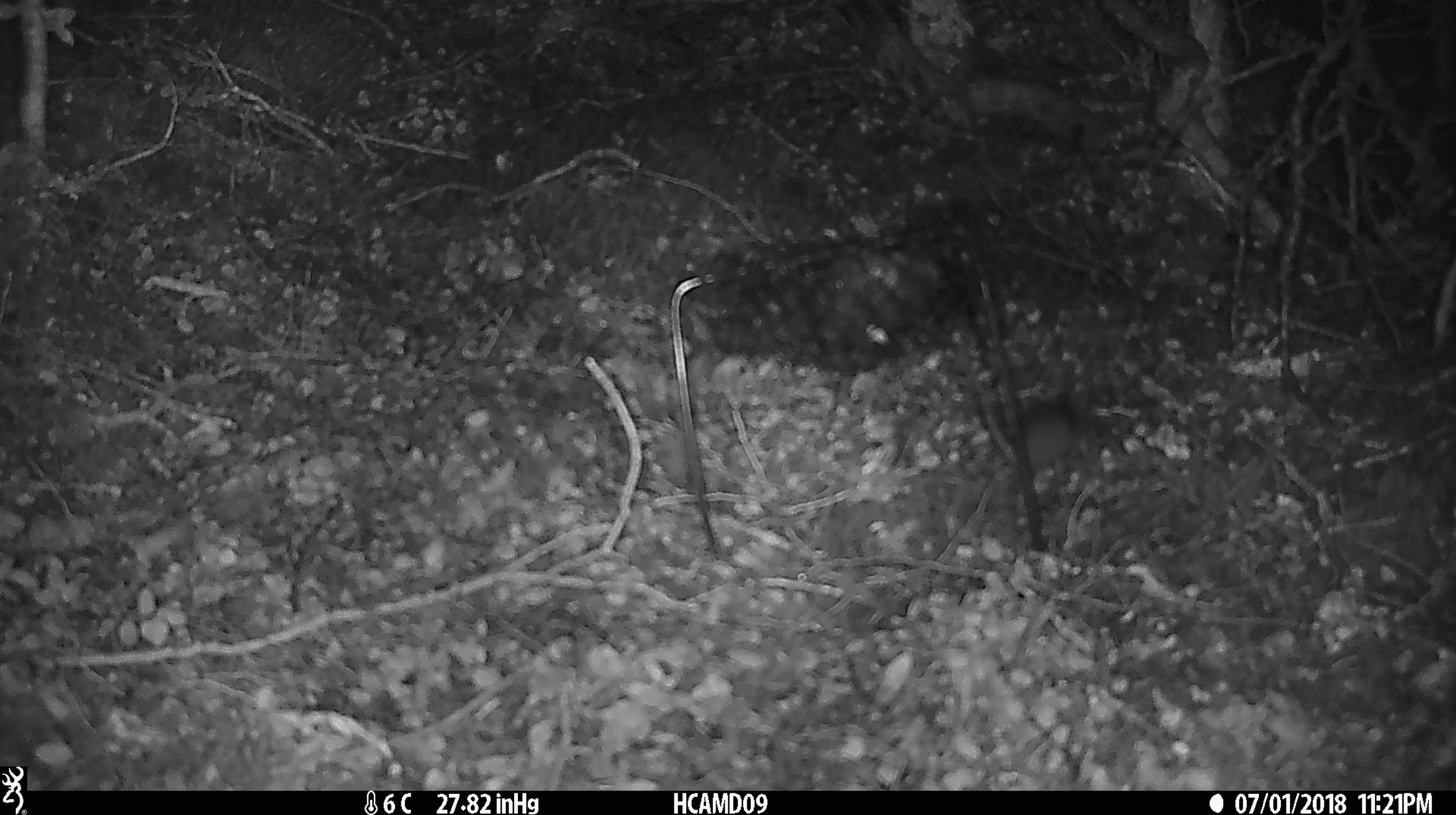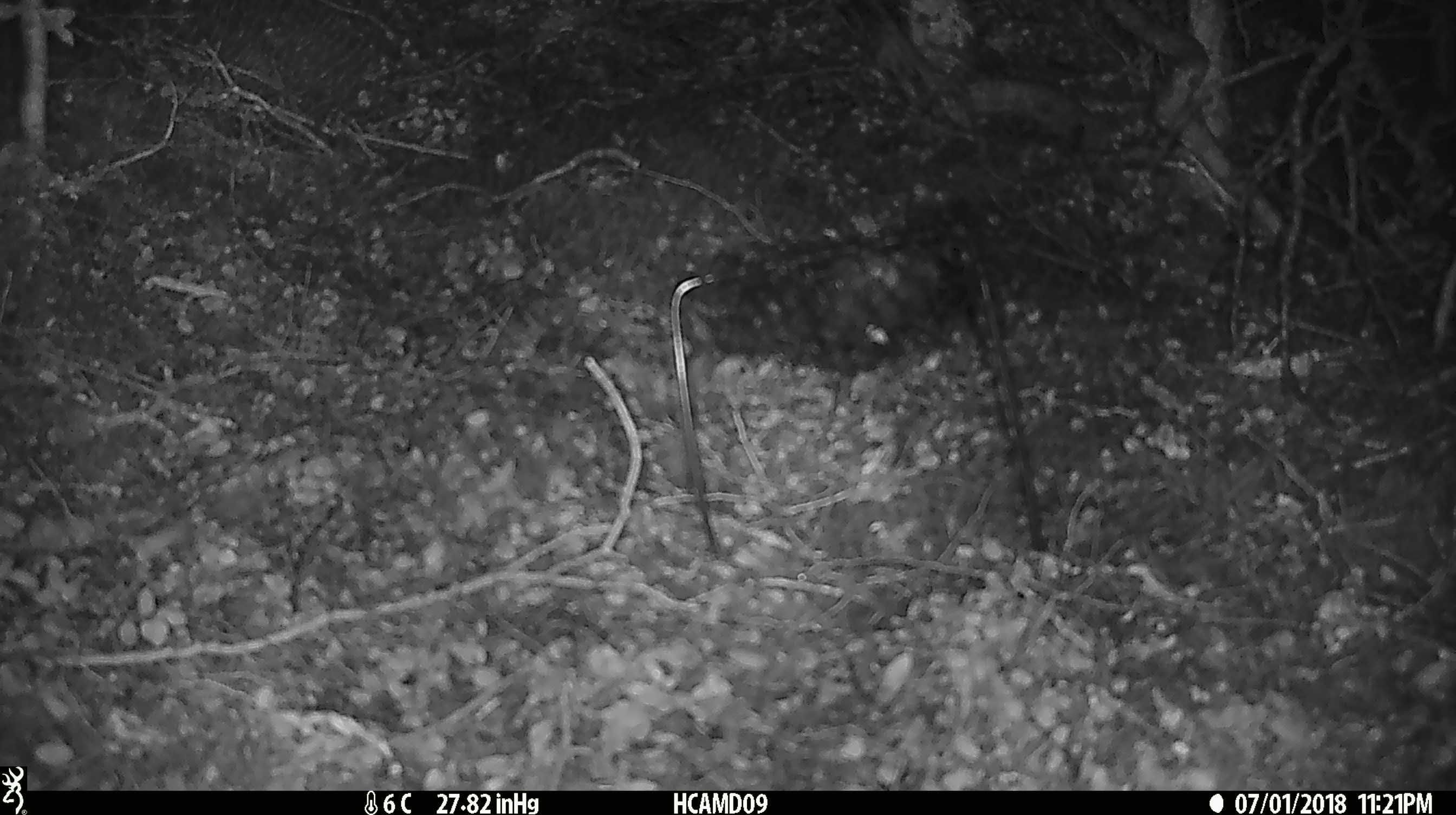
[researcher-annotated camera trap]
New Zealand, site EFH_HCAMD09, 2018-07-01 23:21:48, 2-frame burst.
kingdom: Animalia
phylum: Chordata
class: Mammalia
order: Rodentia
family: Muridae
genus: Mus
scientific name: Mus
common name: mouse